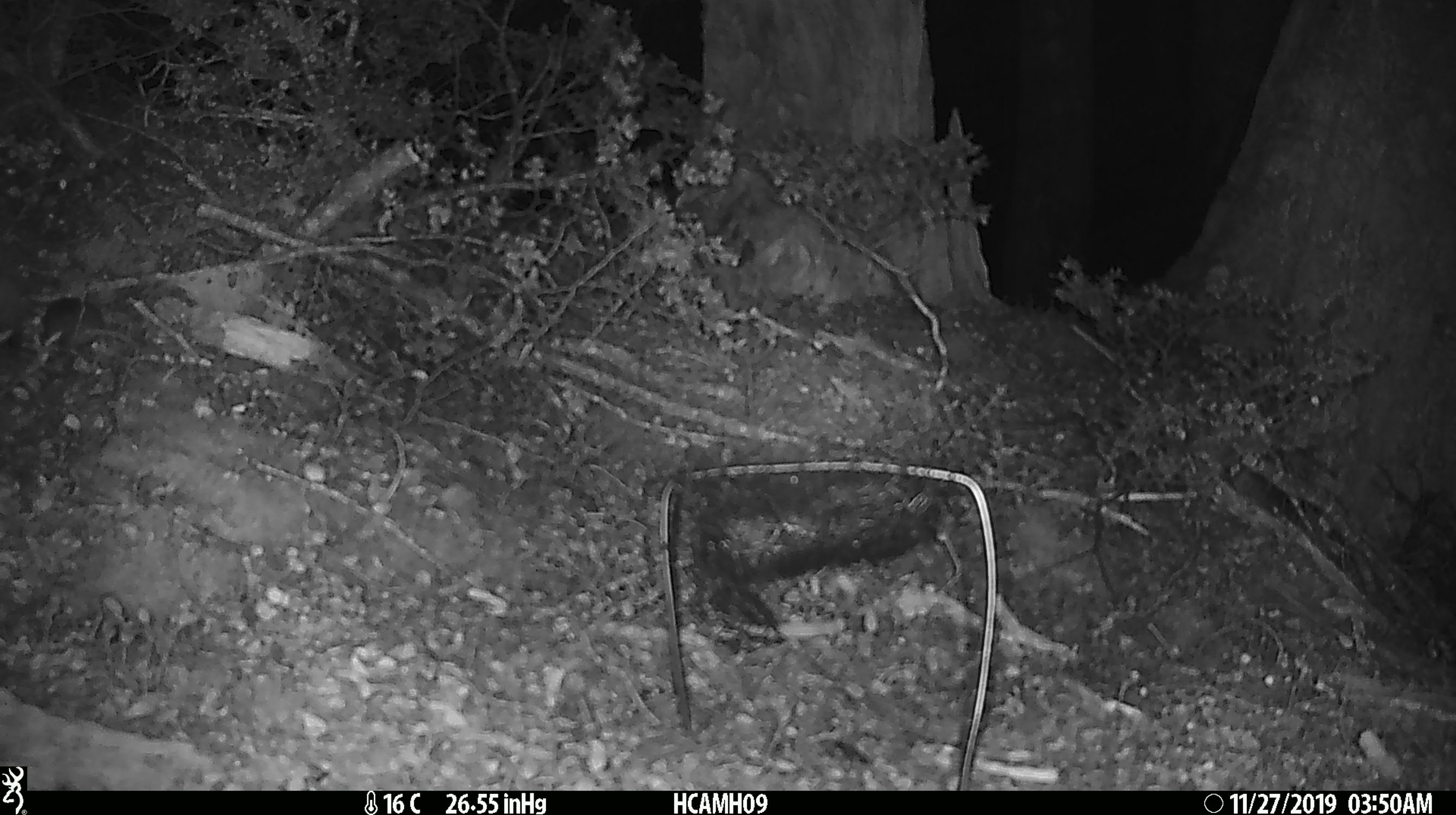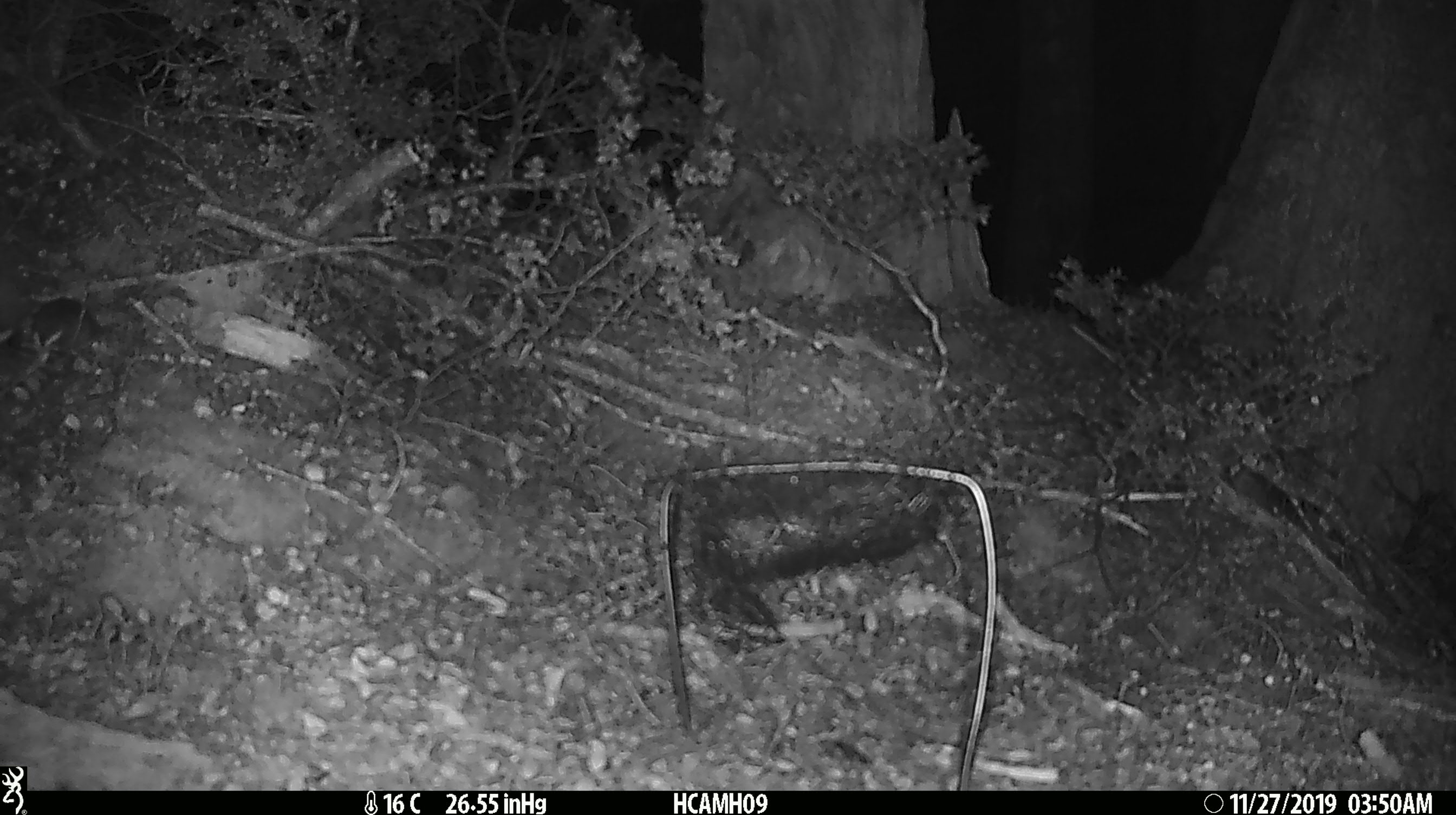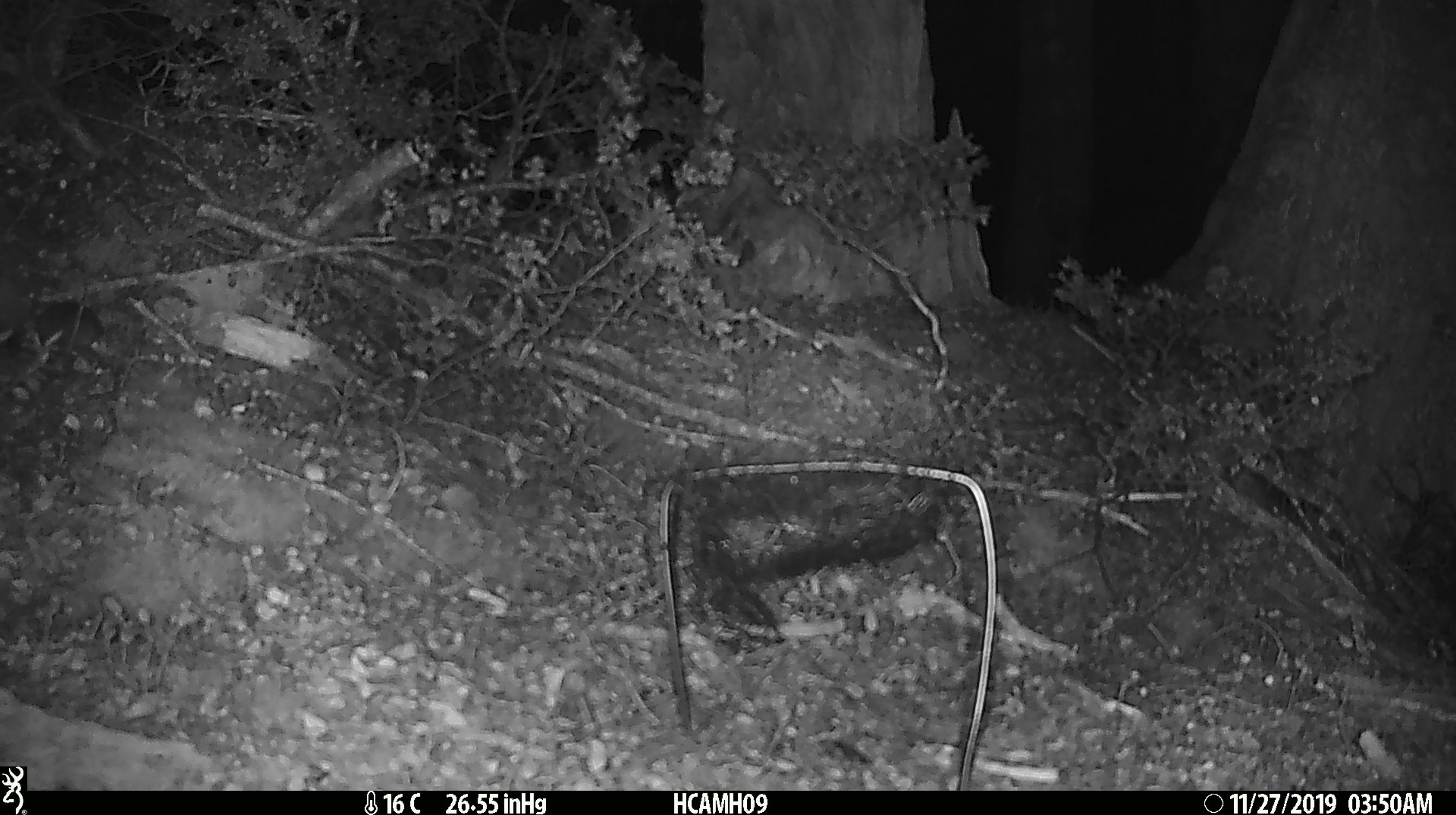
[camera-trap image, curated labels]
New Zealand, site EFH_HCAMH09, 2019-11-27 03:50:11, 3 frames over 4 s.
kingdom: Animalia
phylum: Chordata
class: Mammalia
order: Rodentia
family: Muridae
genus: Mus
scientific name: Mus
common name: mouse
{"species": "mouse (Mus)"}